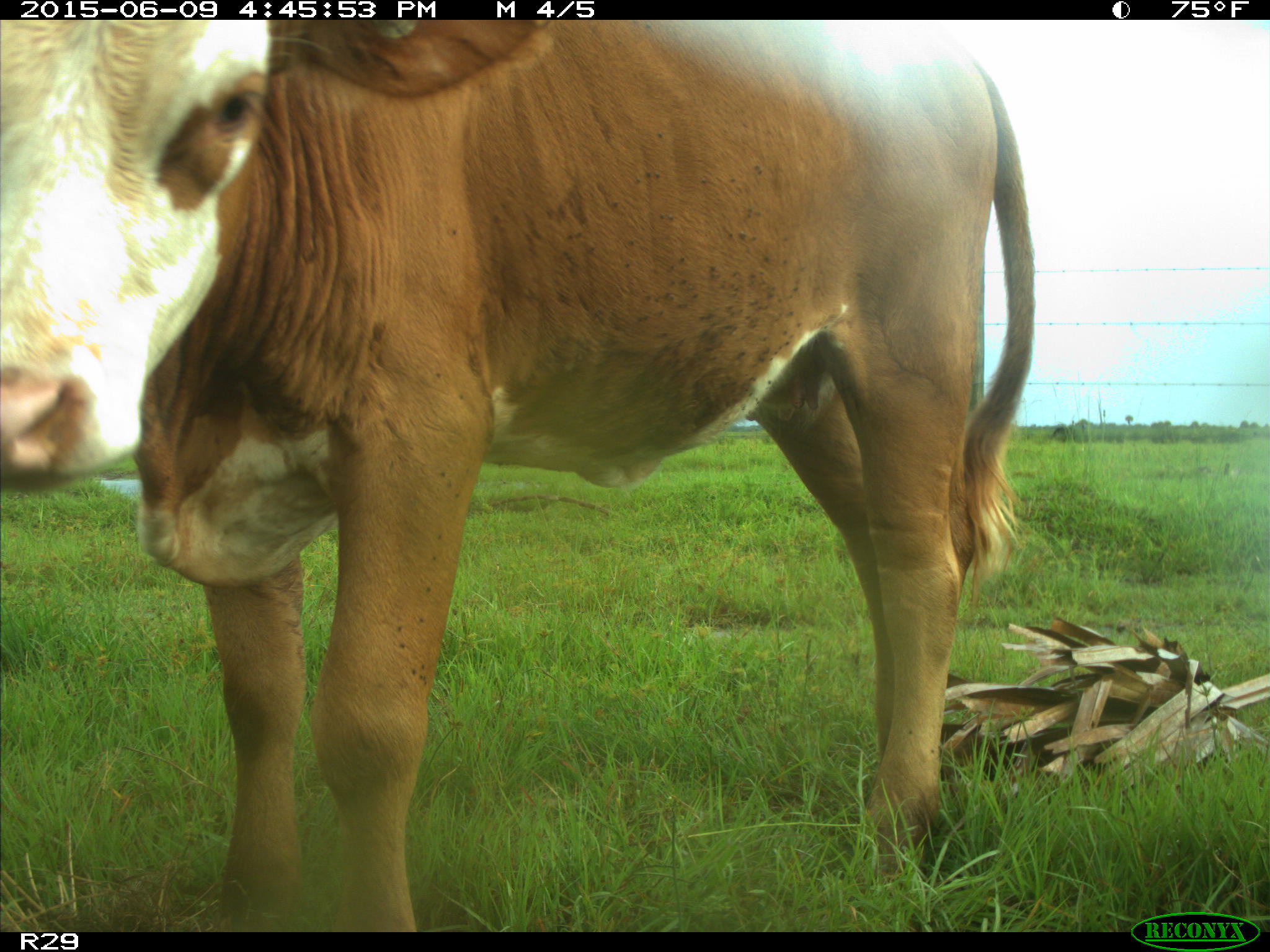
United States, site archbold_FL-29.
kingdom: Animalia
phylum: Chordata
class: Mammalia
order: Artiodactyla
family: Bovidae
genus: Bos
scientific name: Bos taurus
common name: domestic cow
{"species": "Bos taurus (domestic cow)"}